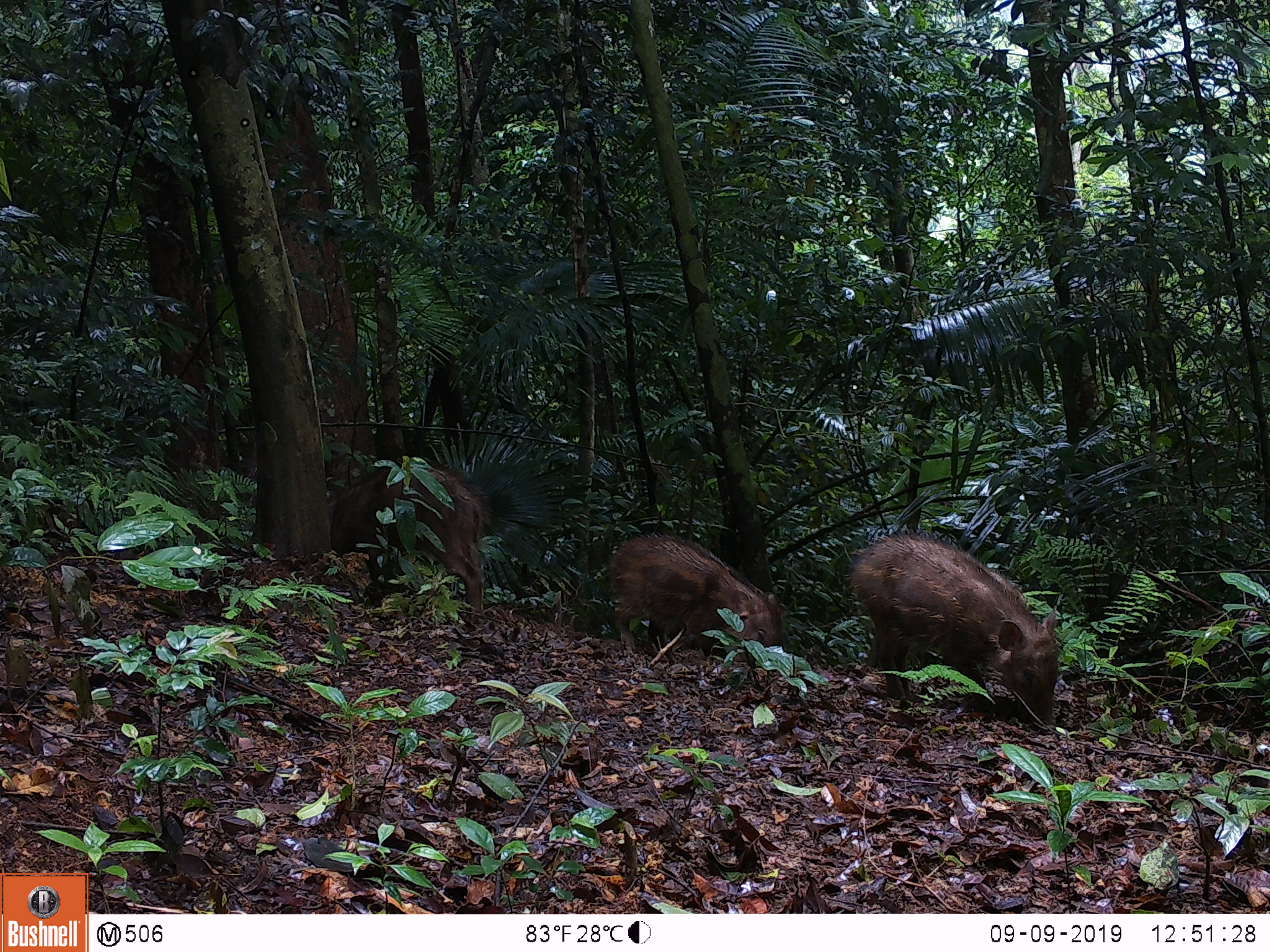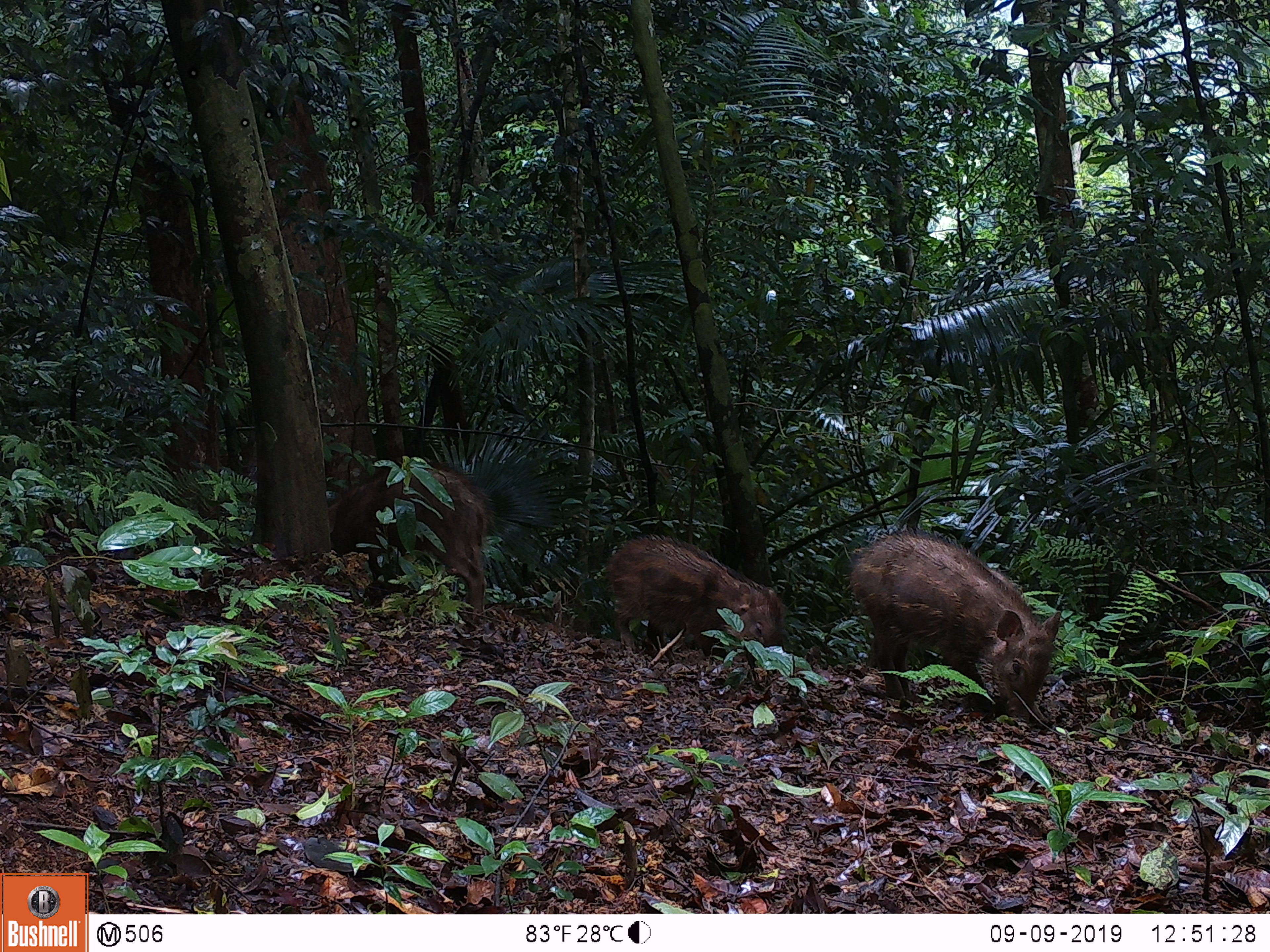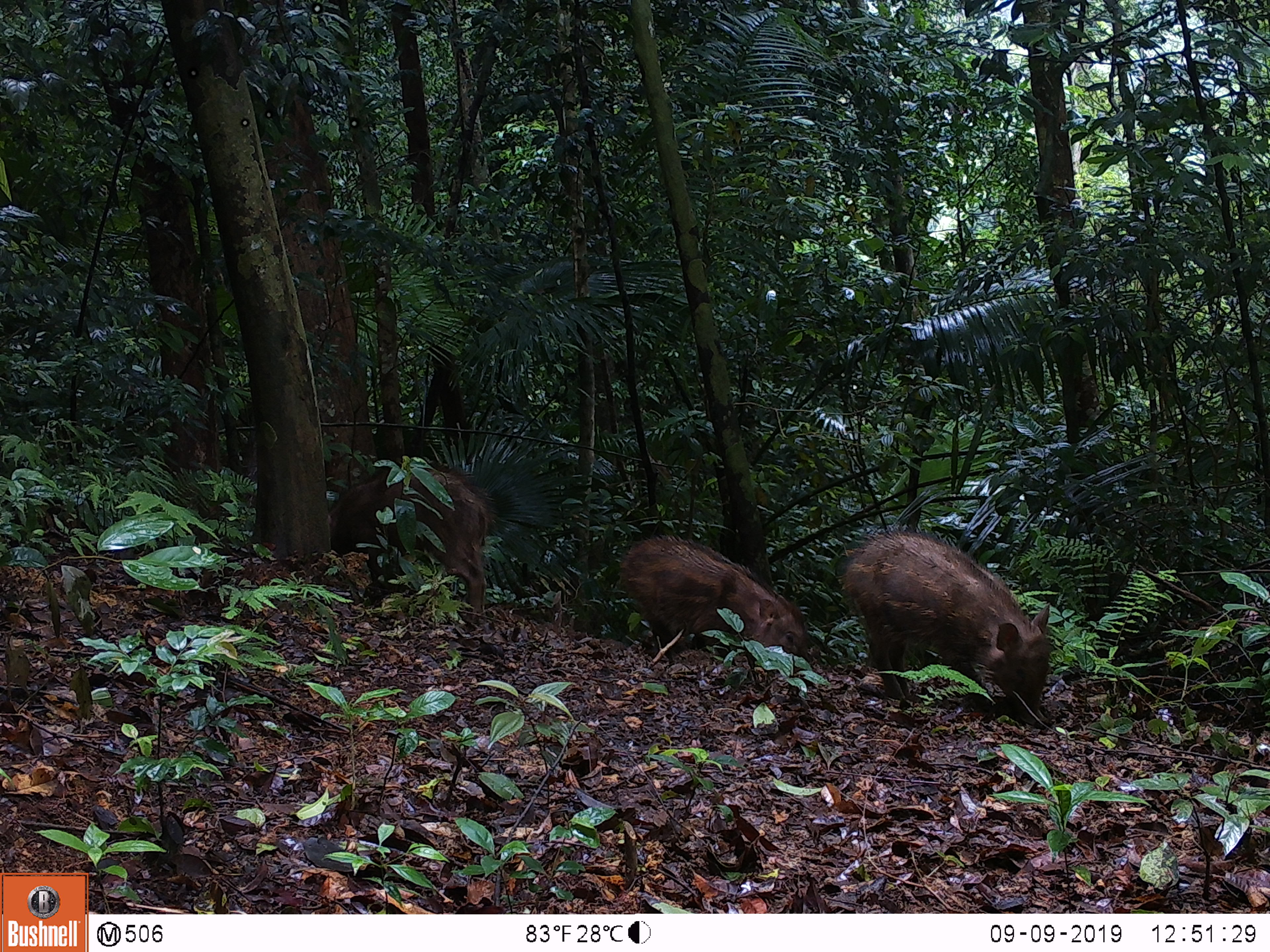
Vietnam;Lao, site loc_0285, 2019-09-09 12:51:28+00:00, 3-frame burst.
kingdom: Animalia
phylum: Chordata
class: Mammalia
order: Artiodactyla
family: Suidae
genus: Sus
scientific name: Sus scrofa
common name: eurasian wild pig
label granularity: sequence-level